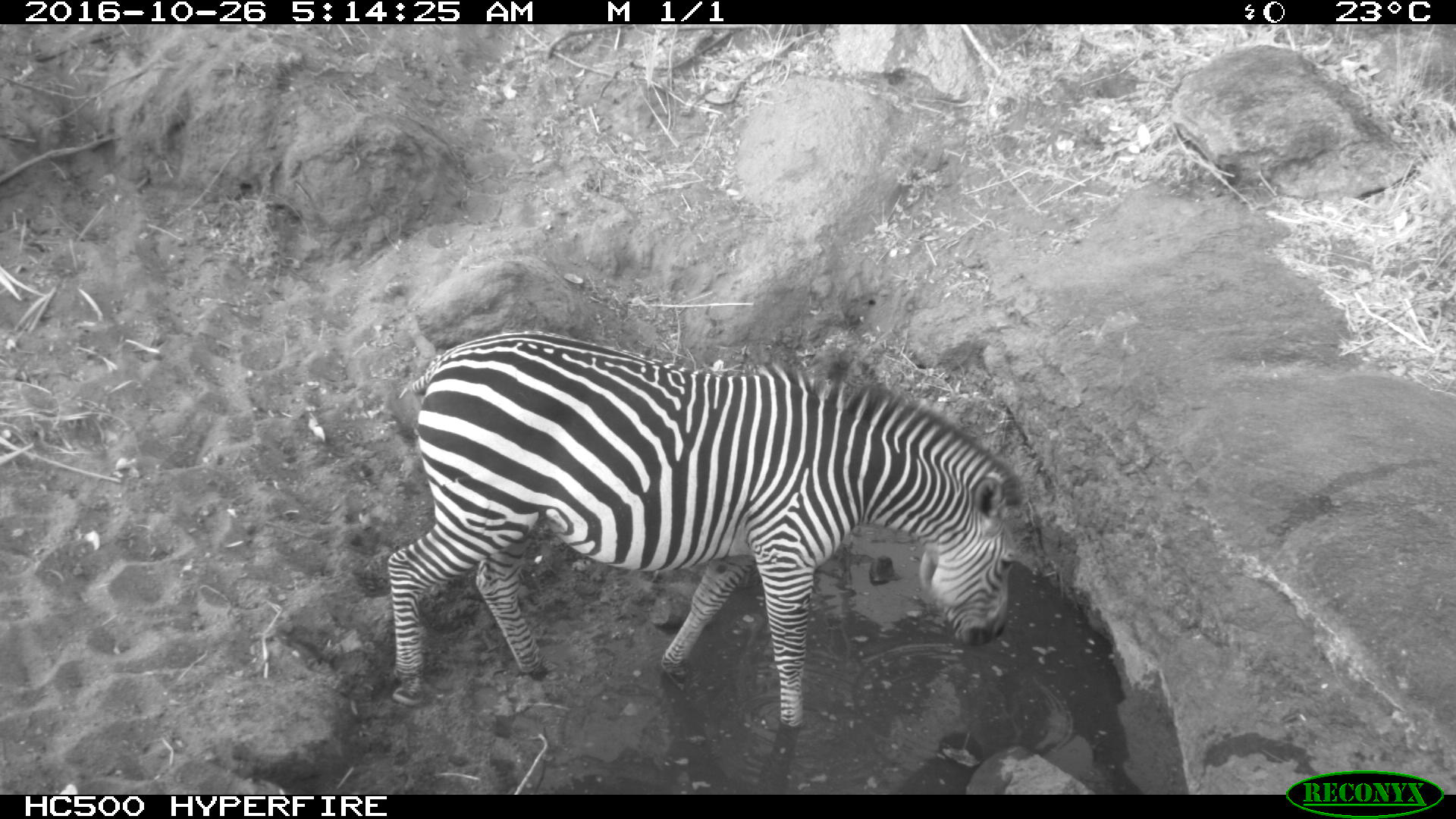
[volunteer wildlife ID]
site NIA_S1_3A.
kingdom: Animalia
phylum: Chordata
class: Mammalia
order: Perissodactyla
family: Equidae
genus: Equus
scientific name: Equus quagga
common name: plains zebra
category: zebraplains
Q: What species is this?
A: Zebraplains (plains zebra) (Equus quagga).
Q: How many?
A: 1.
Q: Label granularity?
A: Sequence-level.